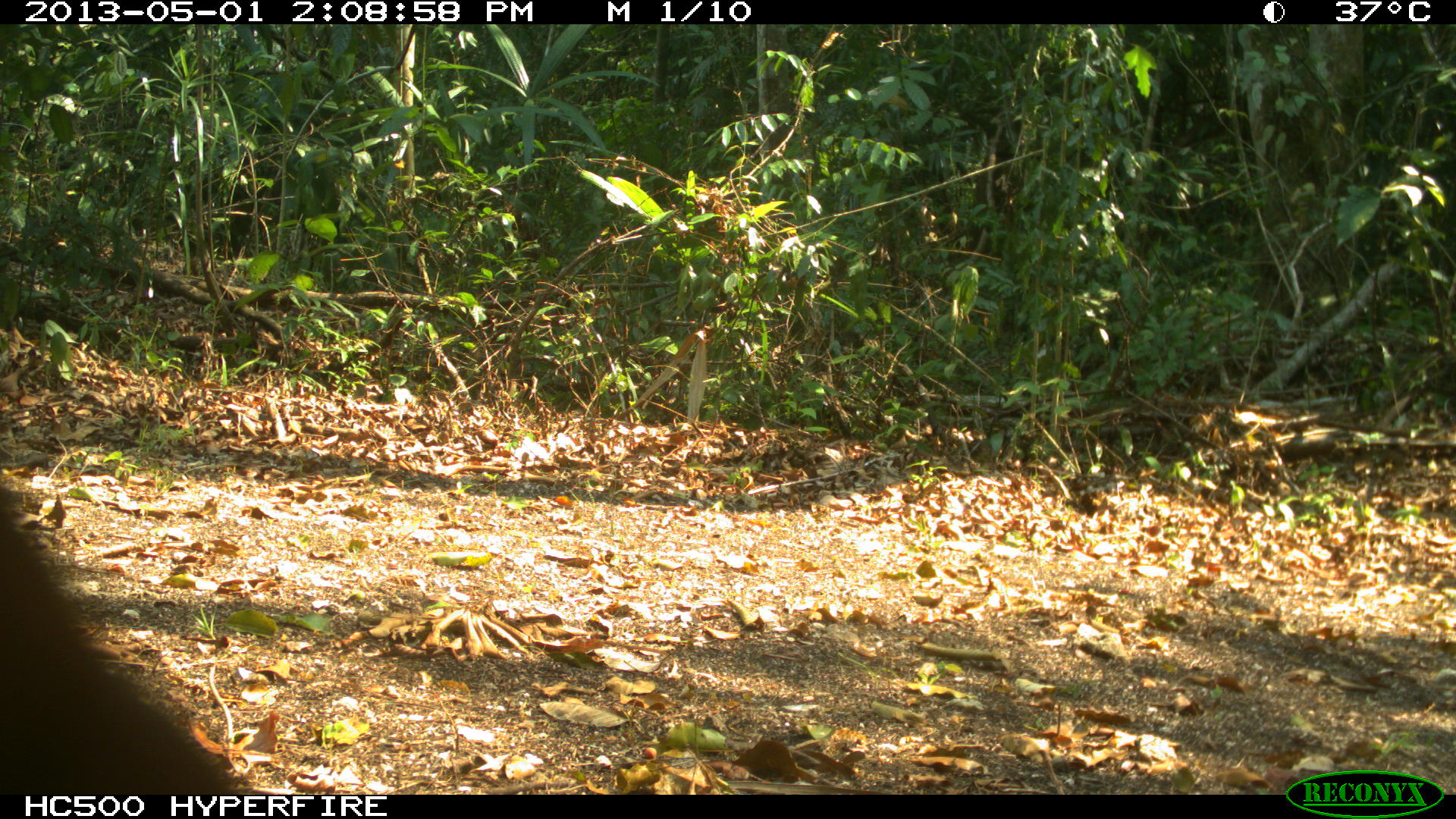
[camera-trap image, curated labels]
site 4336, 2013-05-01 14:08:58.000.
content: unidentified animal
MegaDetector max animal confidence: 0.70